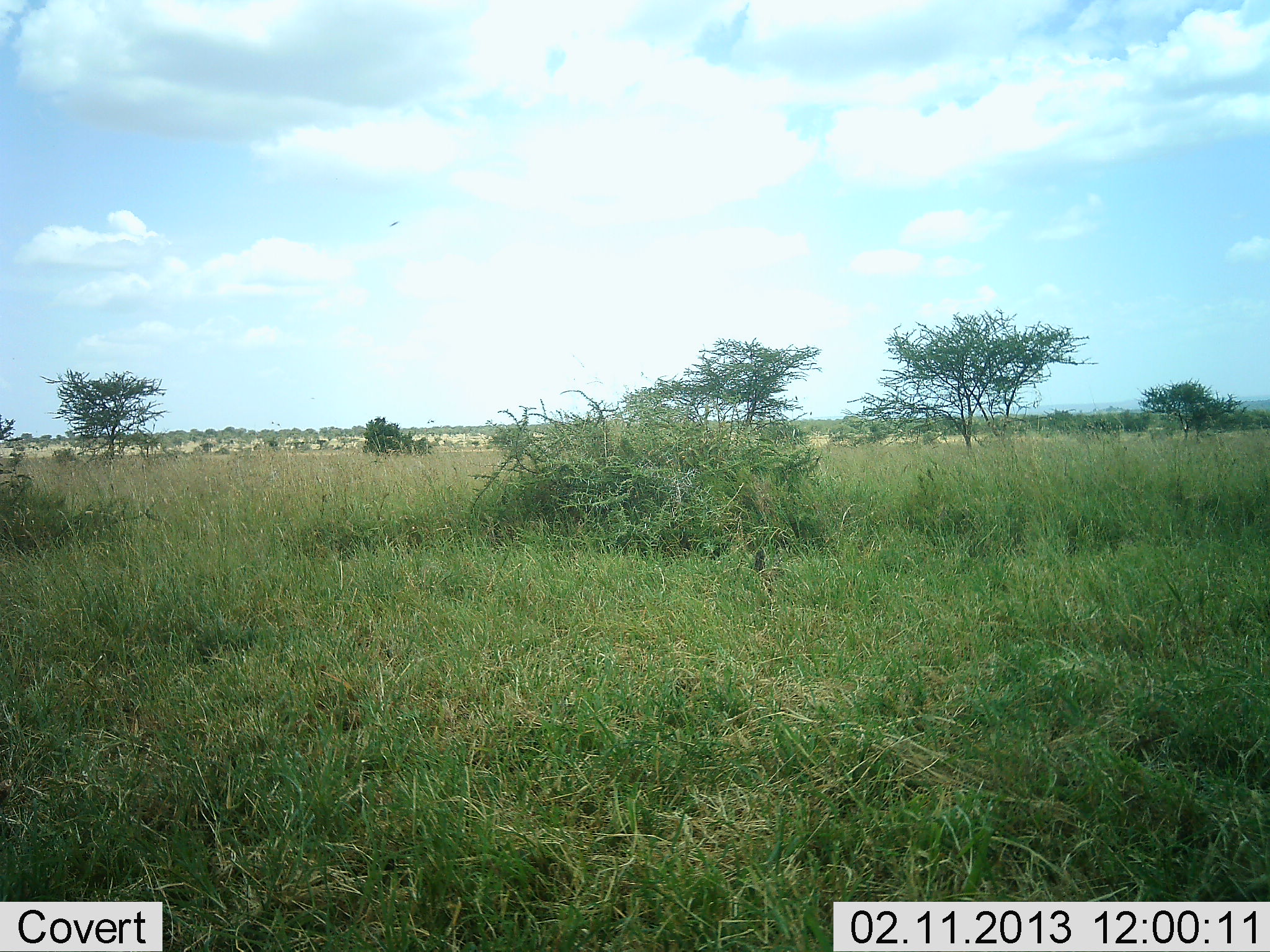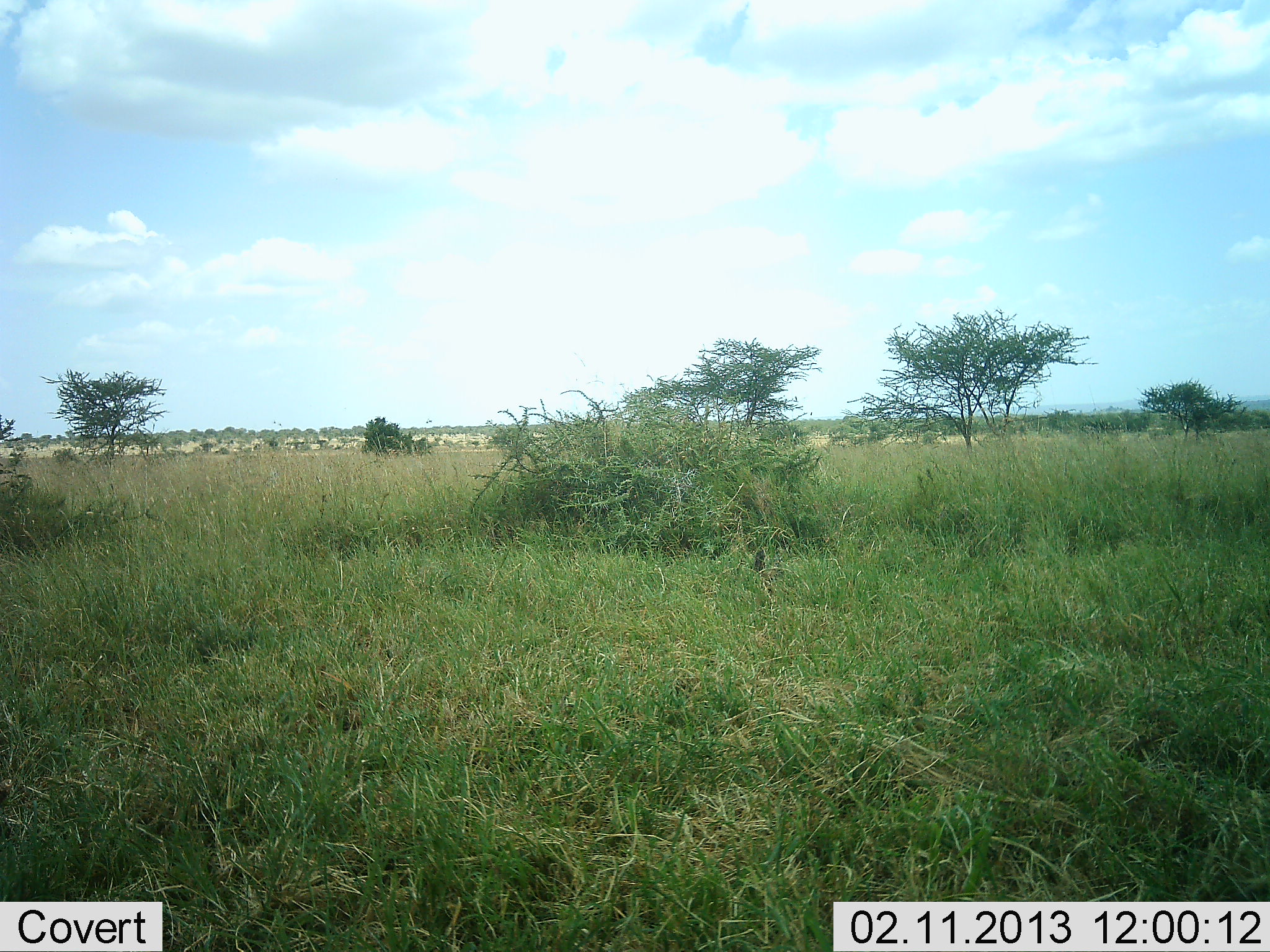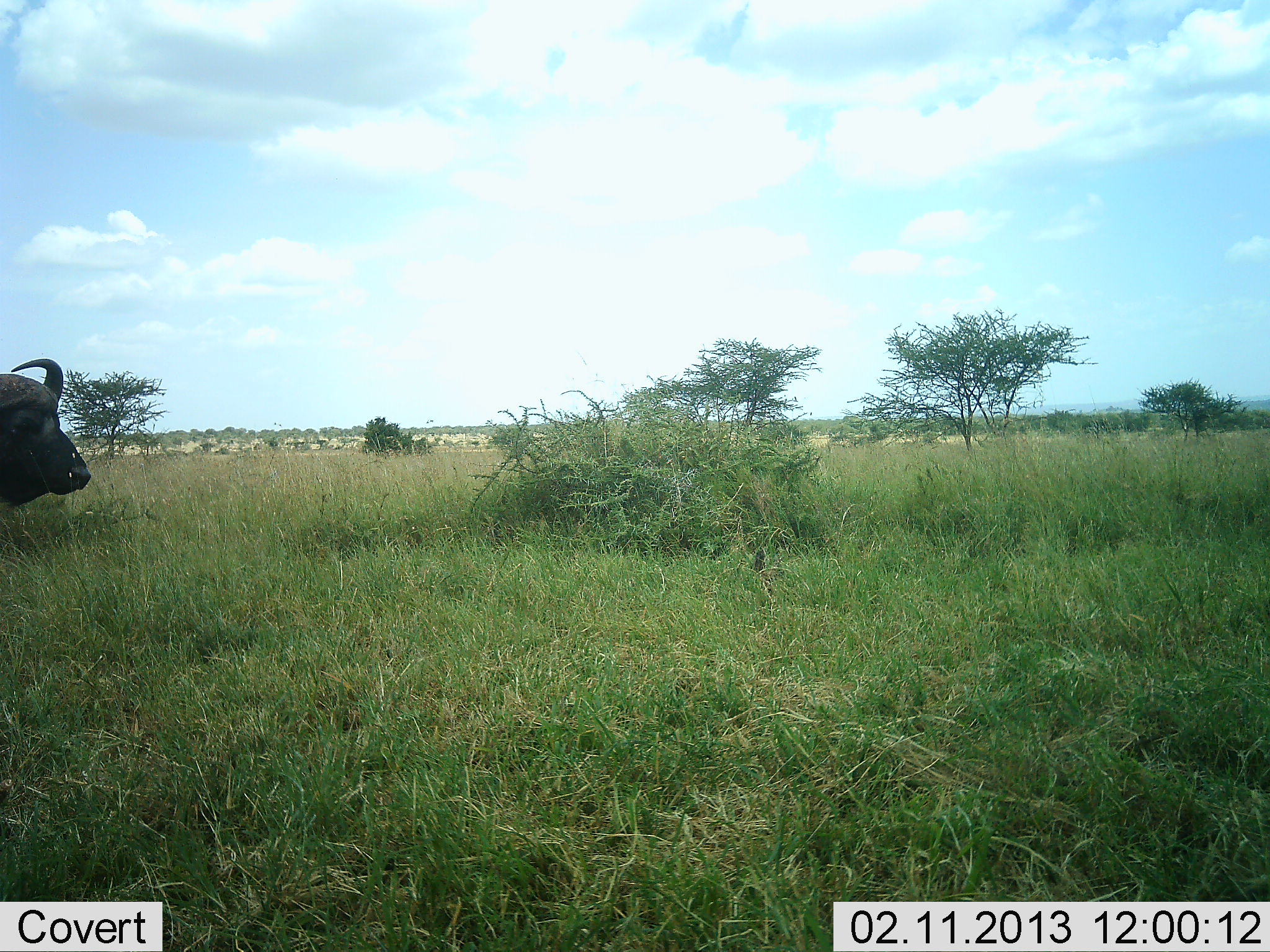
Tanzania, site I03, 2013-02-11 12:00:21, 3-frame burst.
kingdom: Animalia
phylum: Chordata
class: Mammalia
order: Artiodactyla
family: Bovidae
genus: Syncerus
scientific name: Syncerus caffer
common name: cape buffalo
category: buffalo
Buffalo (cape buffalo) (Syncerus caffer), count 1. Behavior (volunteer vote fractions): standing 0%, resting 0%, moving 100%, interacting 0%. Young present (vote fraction): 0%. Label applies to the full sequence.